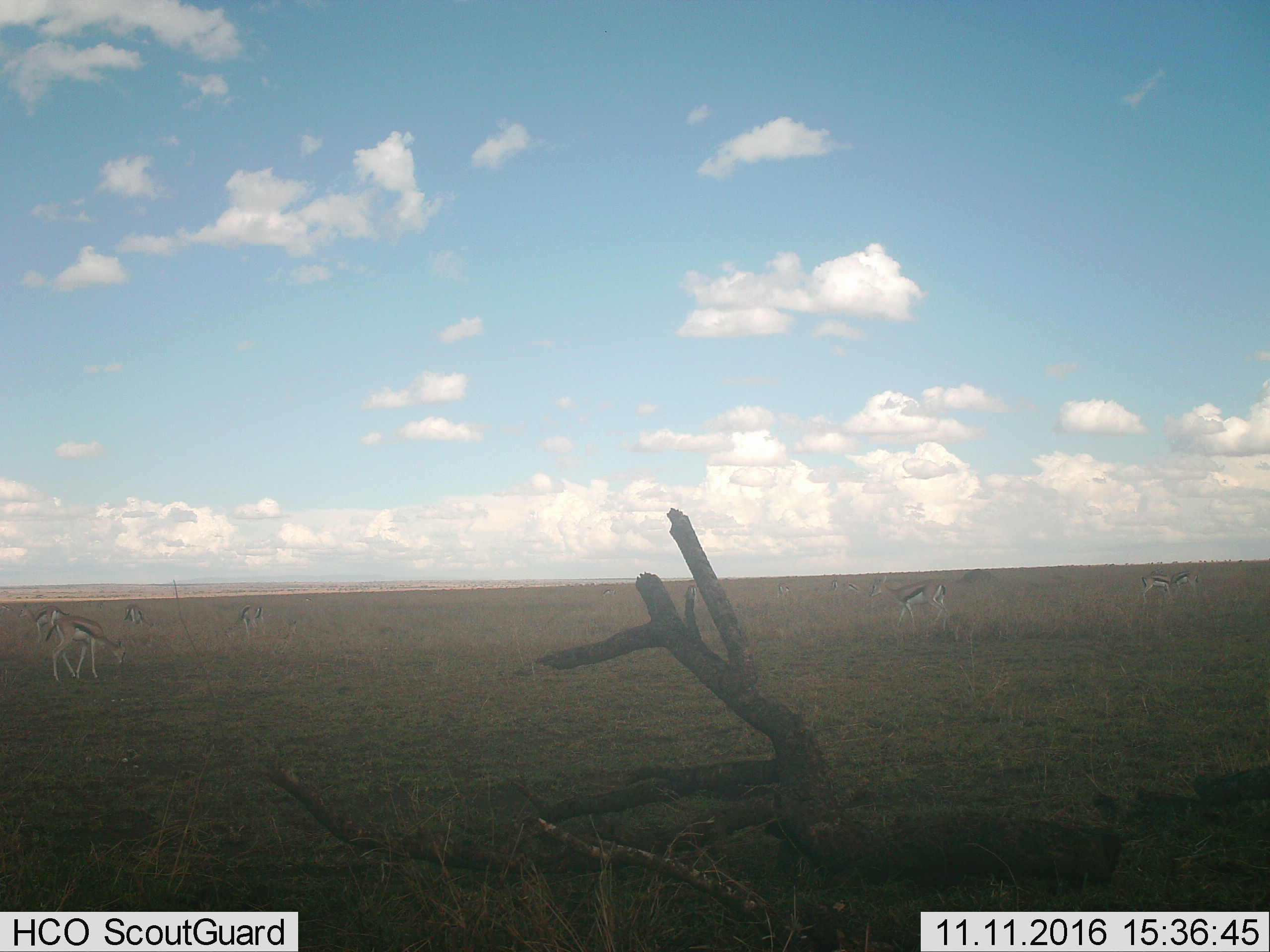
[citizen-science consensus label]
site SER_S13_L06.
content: unidentified animal